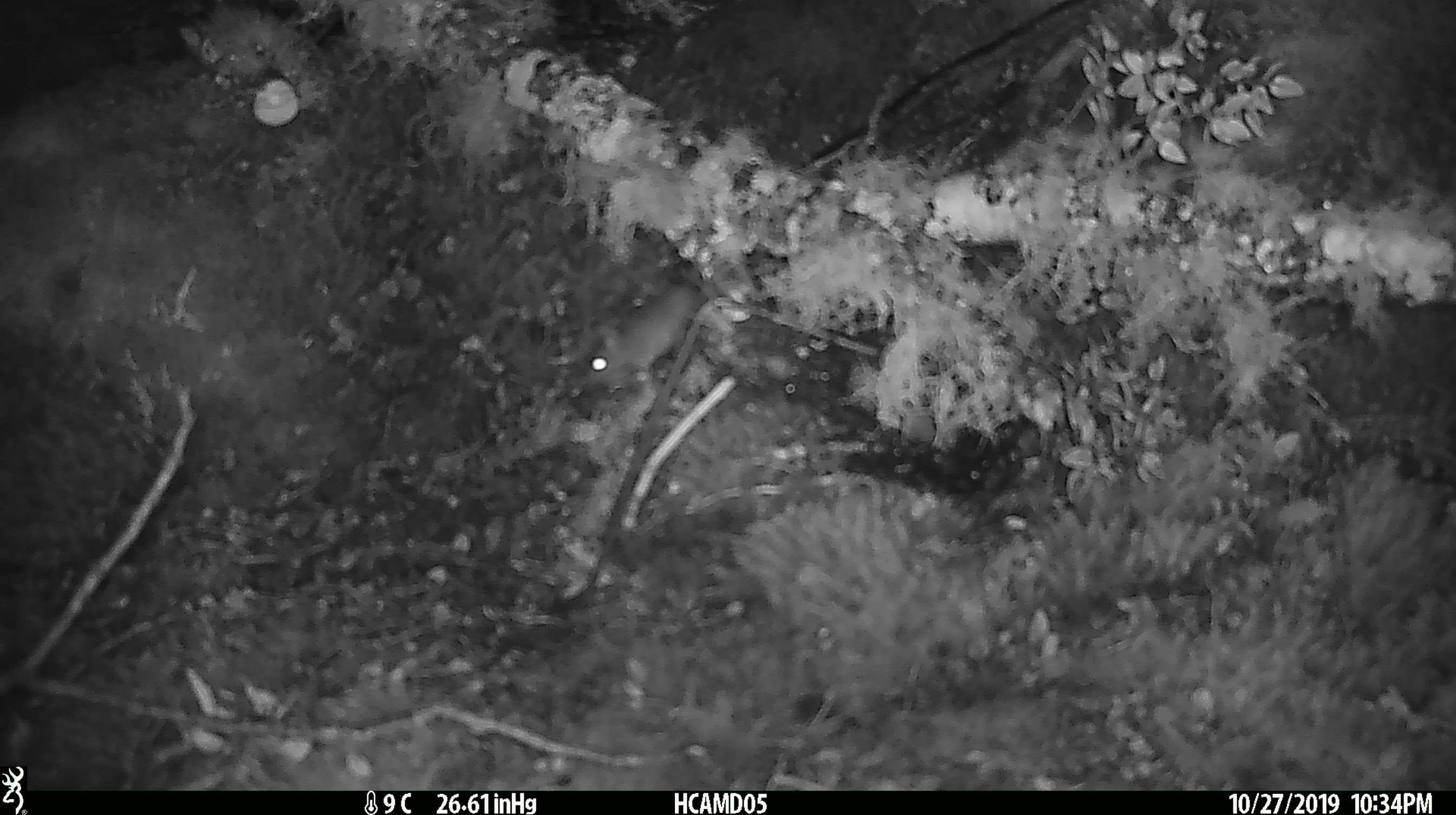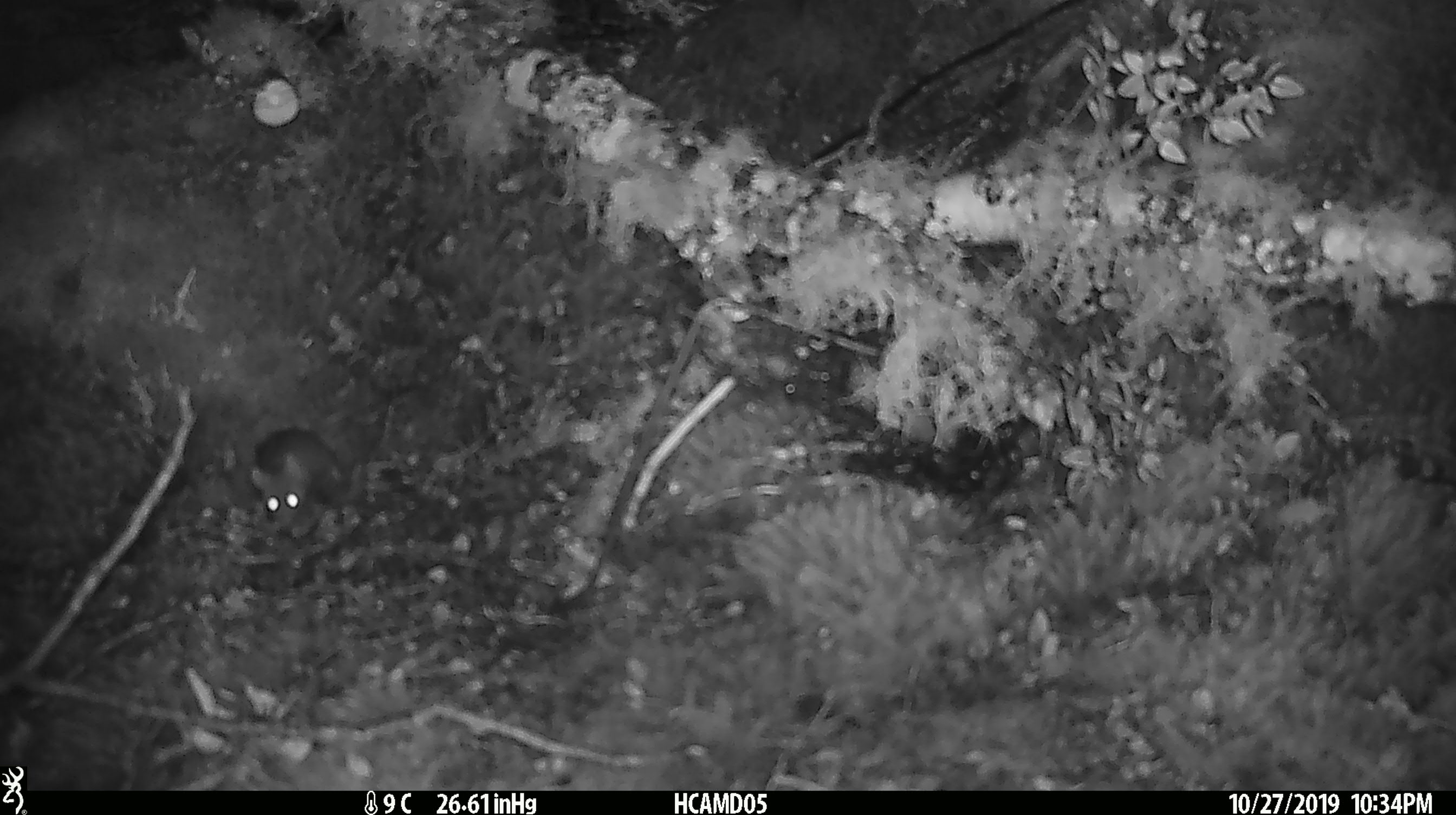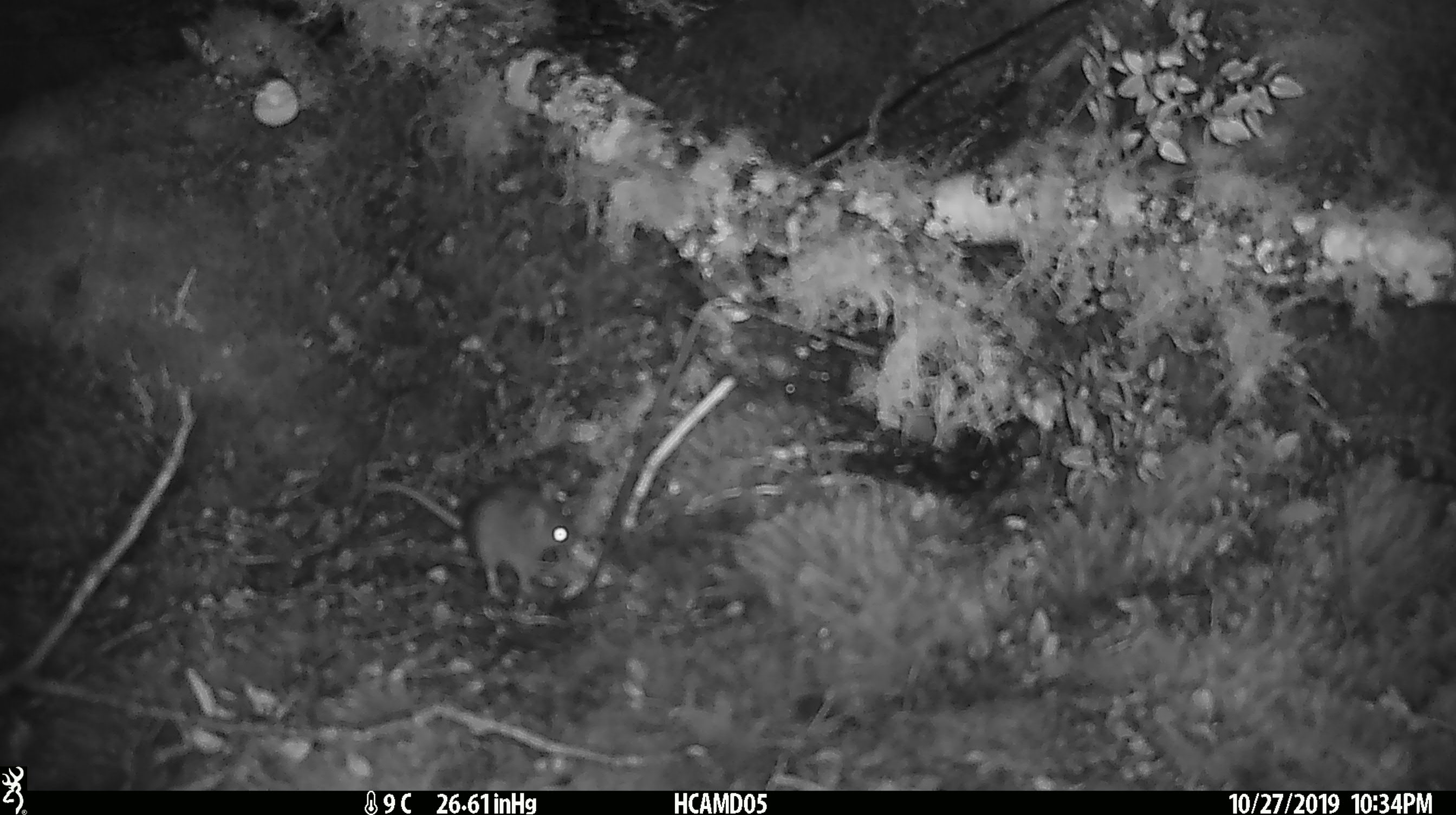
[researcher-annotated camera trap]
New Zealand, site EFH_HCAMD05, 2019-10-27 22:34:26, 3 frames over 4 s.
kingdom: Animalia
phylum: Chordata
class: Mammalia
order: Rodentia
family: Muridae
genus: Mus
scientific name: Mus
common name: mouse